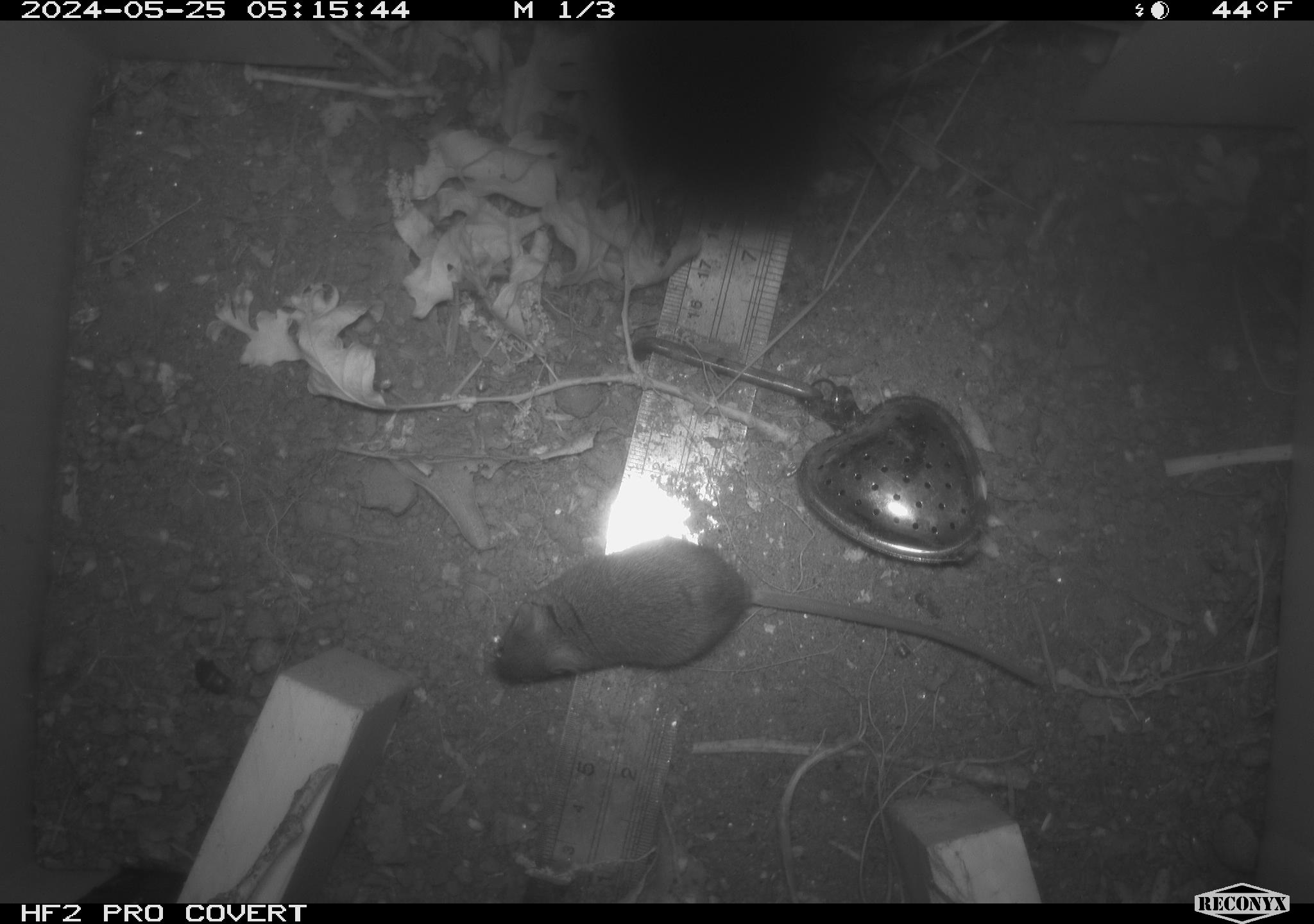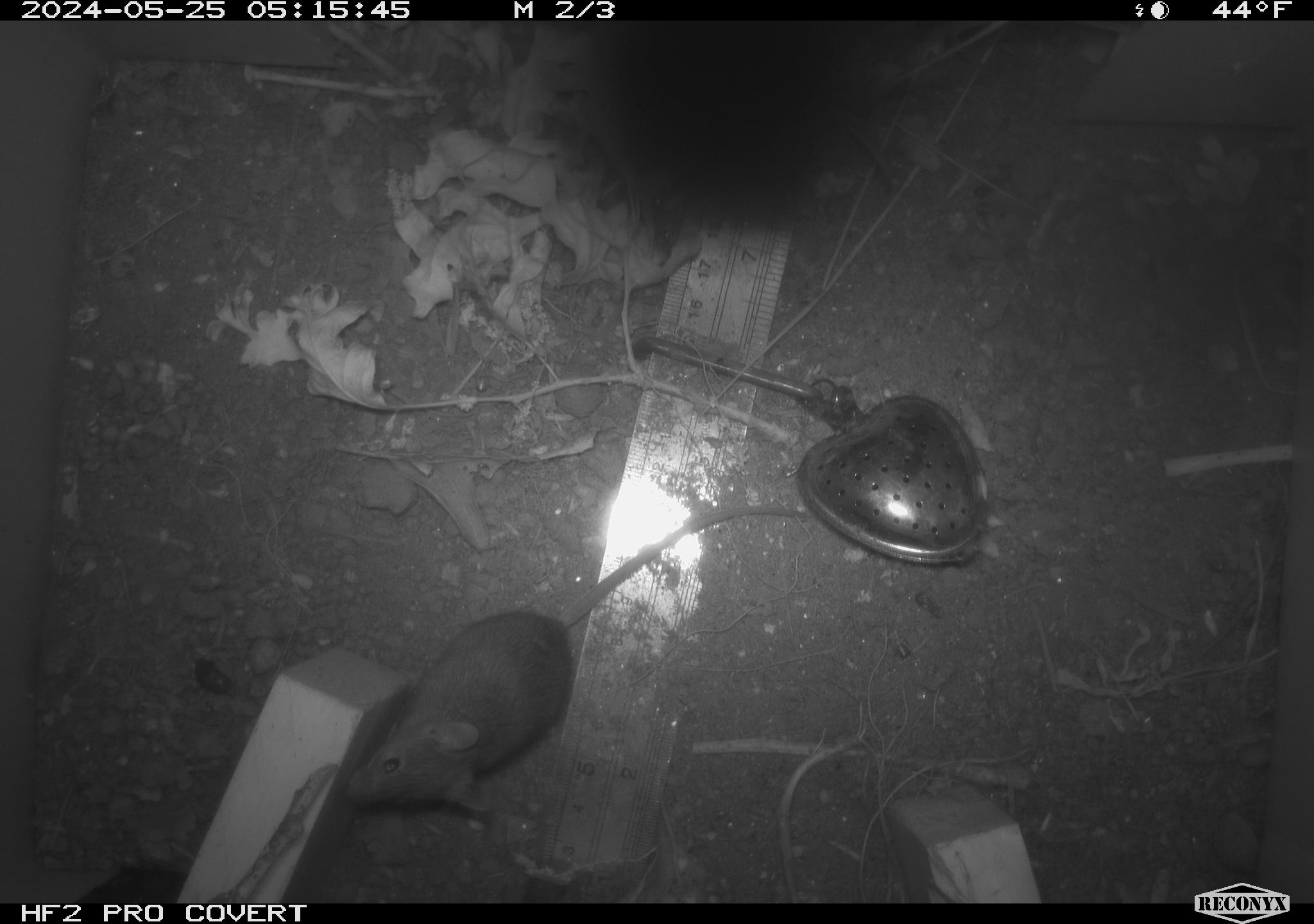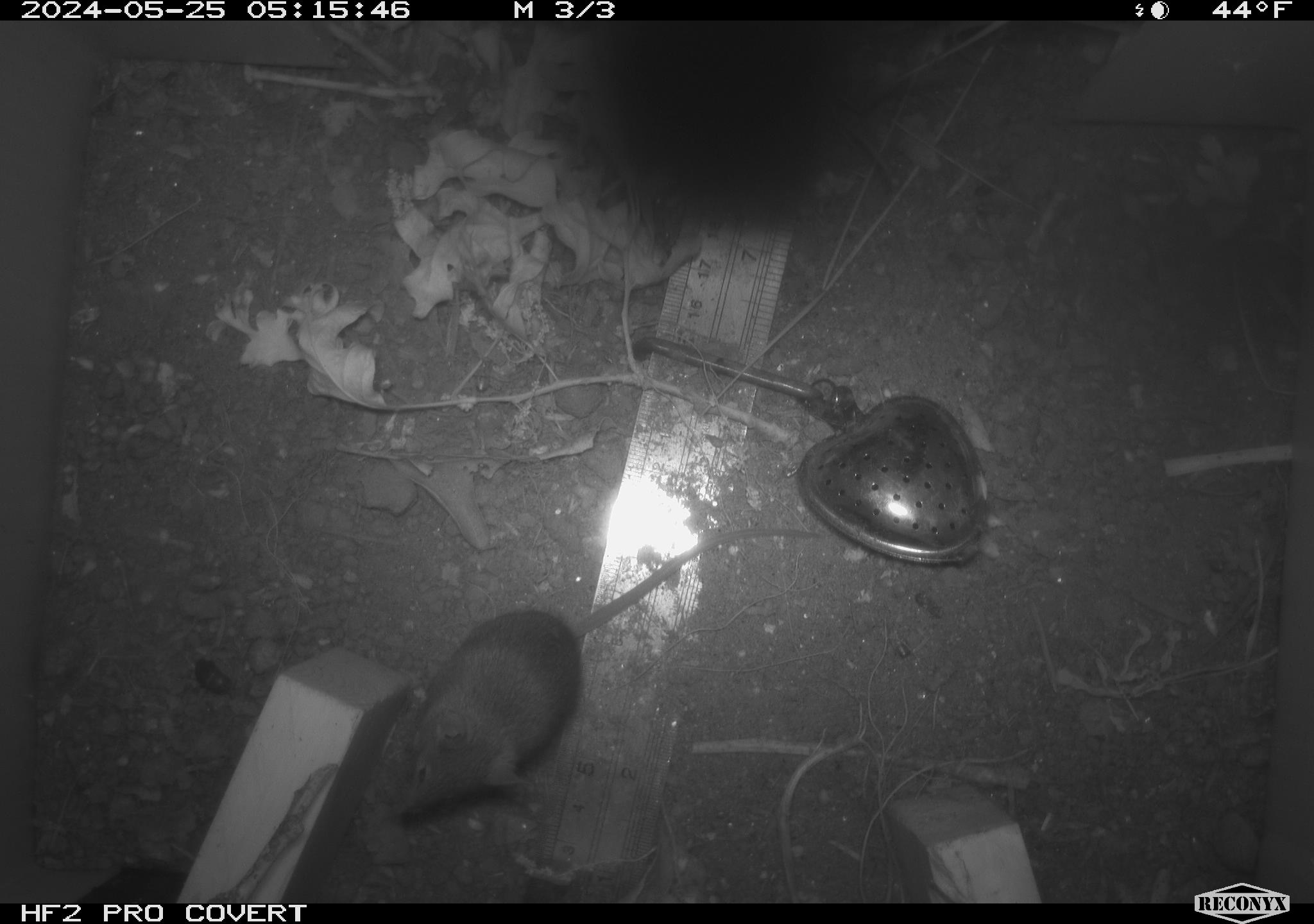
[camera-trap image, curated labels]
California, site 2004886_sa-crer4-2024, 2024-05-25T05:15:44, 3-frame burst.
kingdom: Animalia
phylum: Chordata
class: Mammalia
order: Rodentia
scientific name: Rodentia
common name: mouse species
Mouse species (Rodentia).